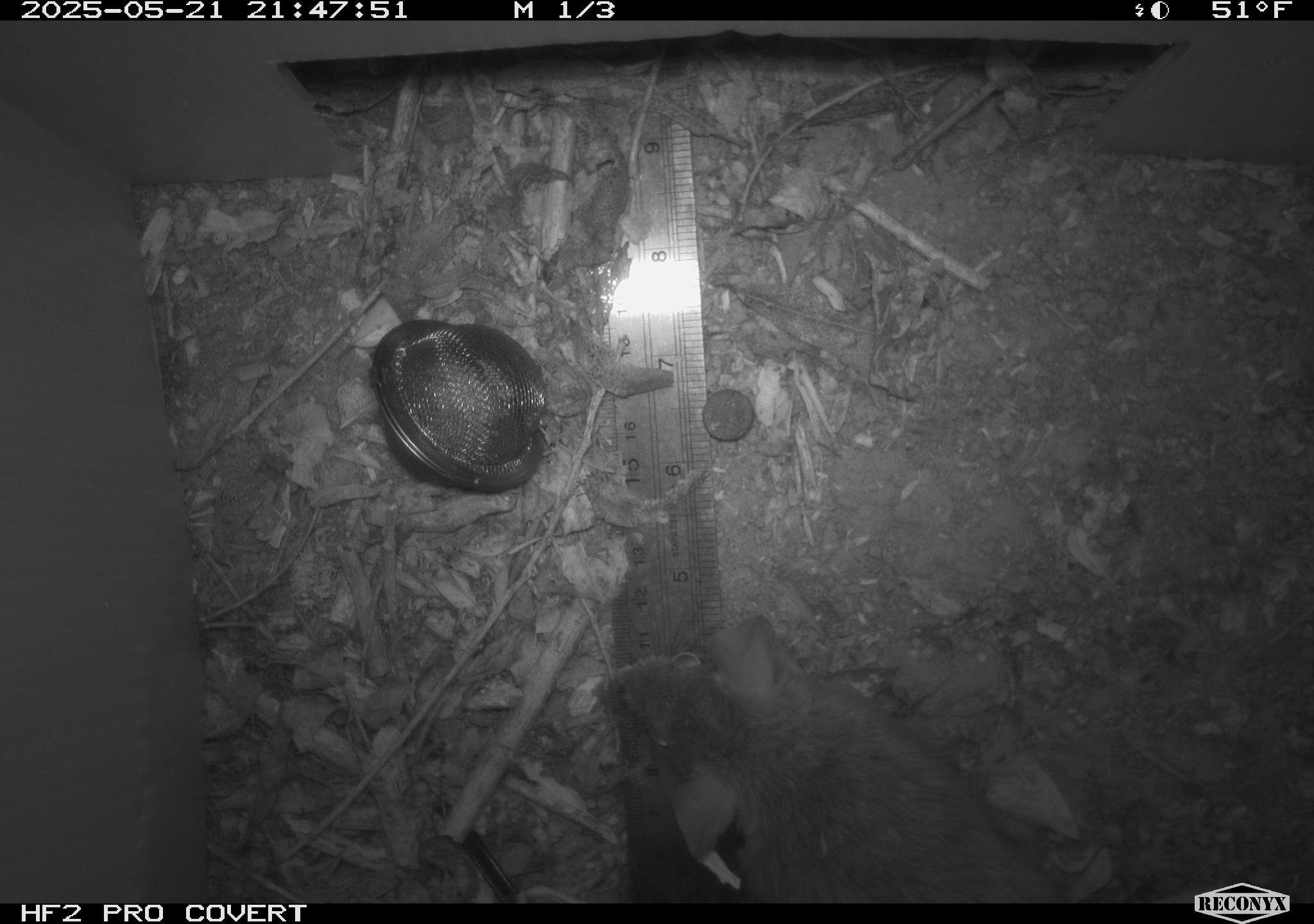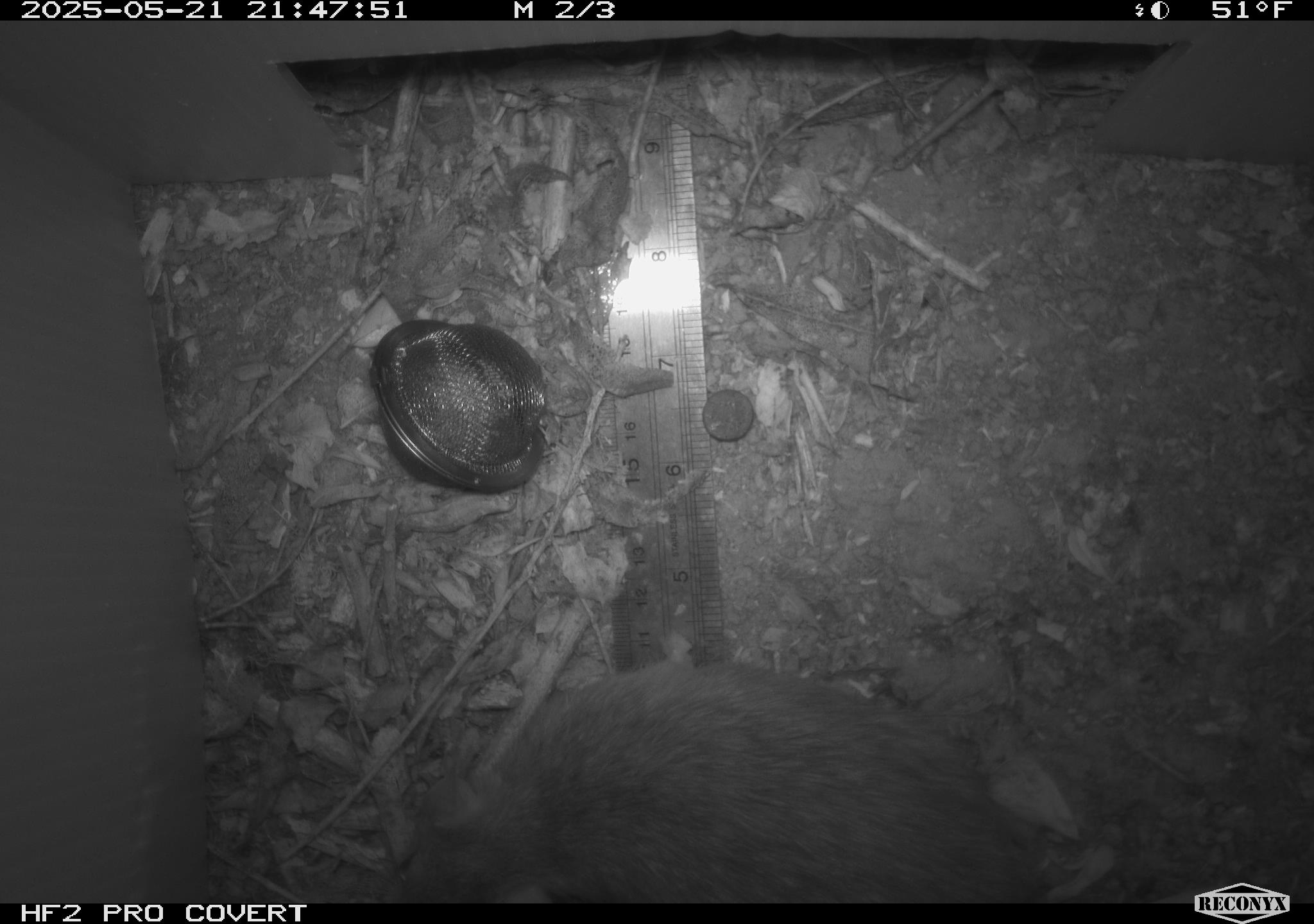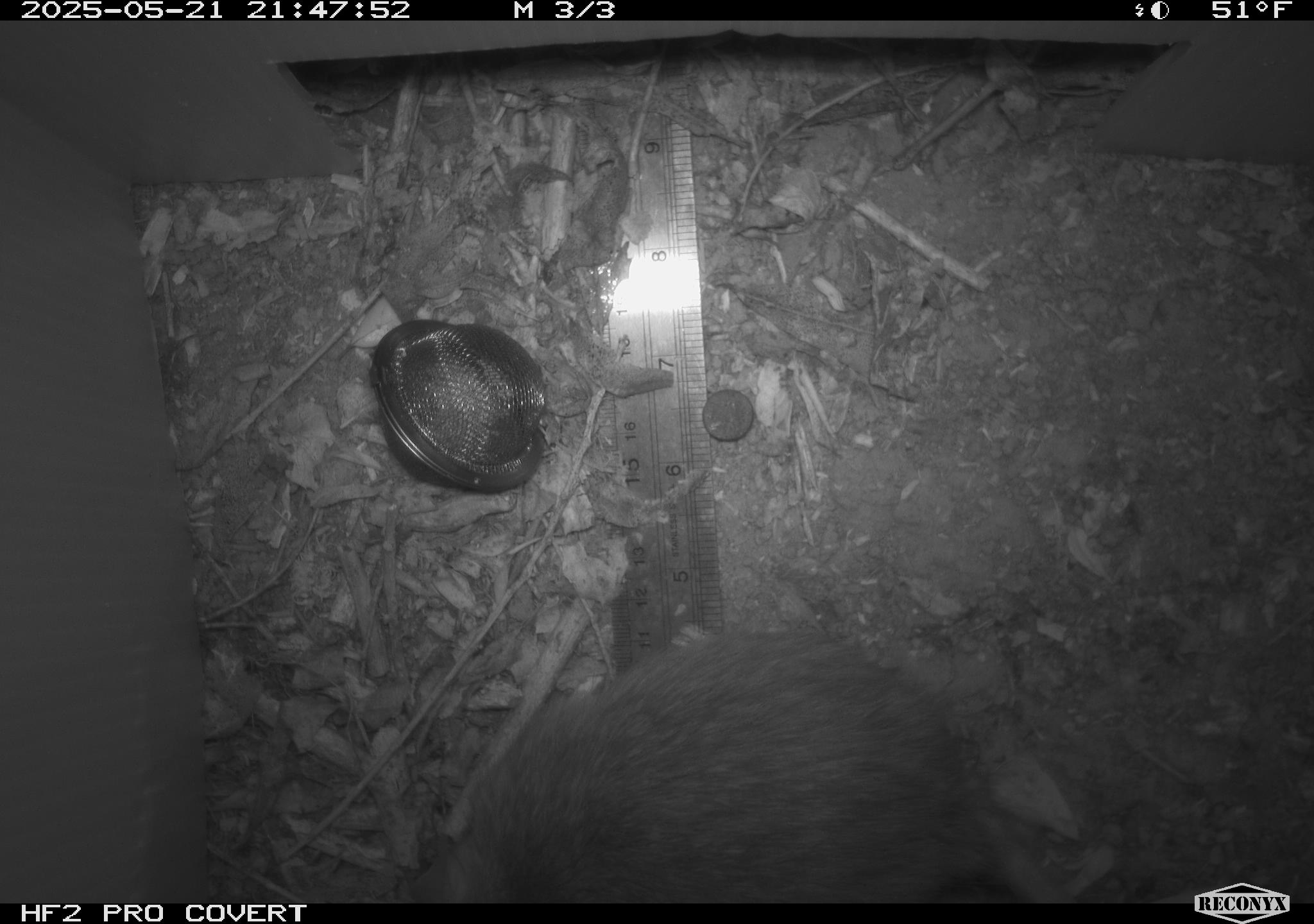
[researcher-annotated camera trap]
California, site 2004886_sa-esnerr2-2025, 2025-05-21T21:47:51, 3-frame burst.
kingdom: Animalia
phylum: Chordata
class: Mammalia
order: Rodentia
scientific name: Rodentia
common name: rodent